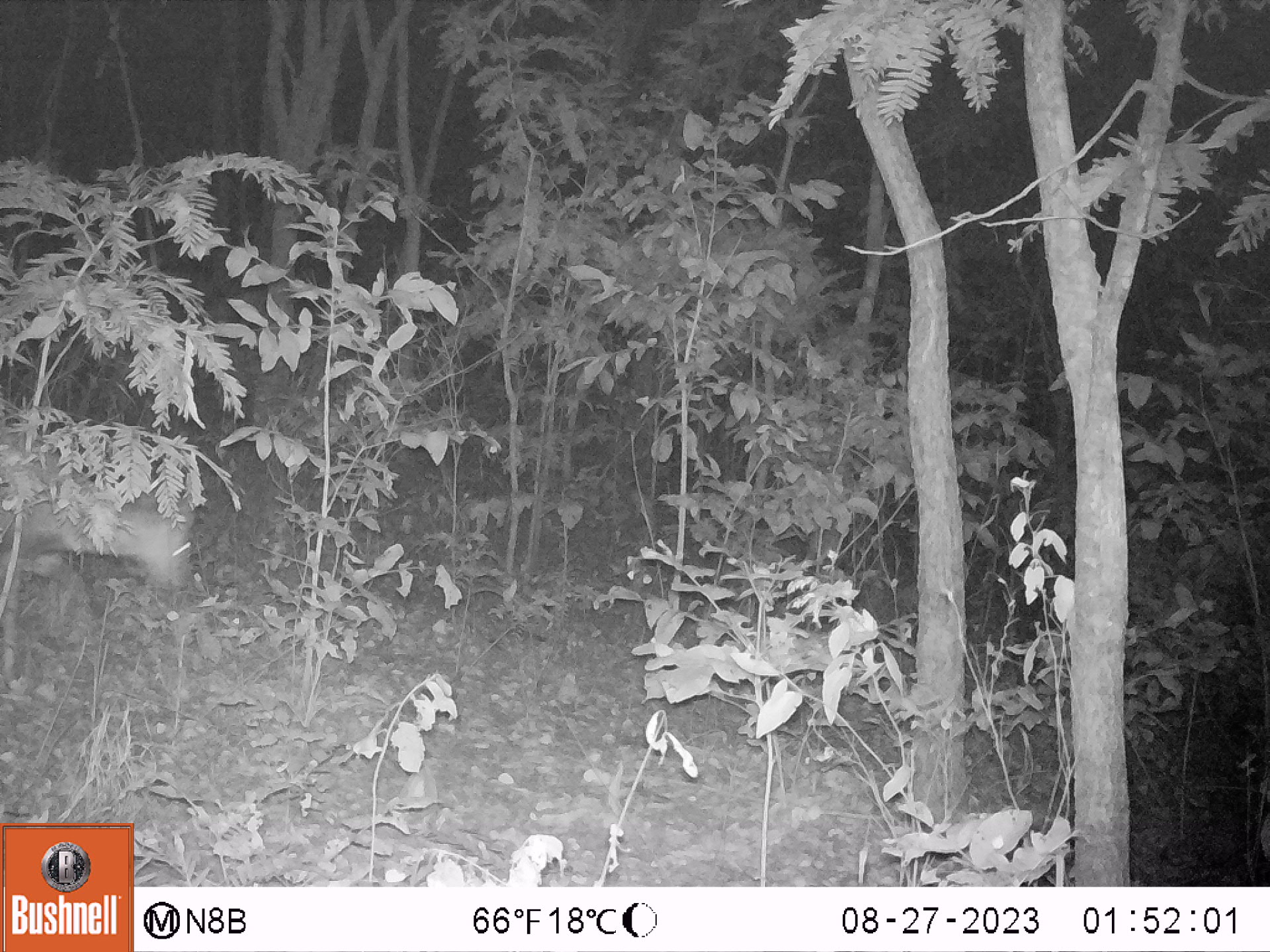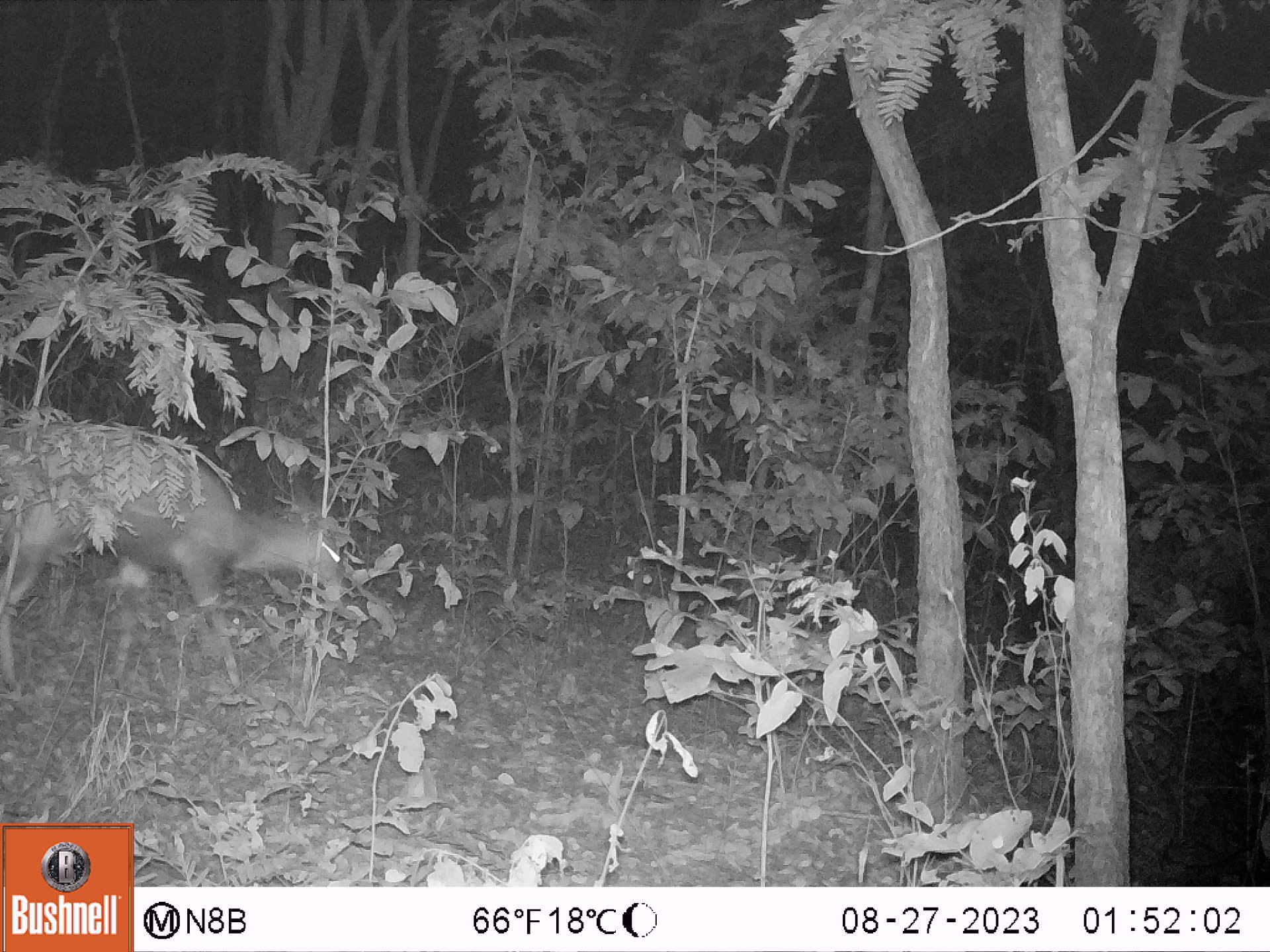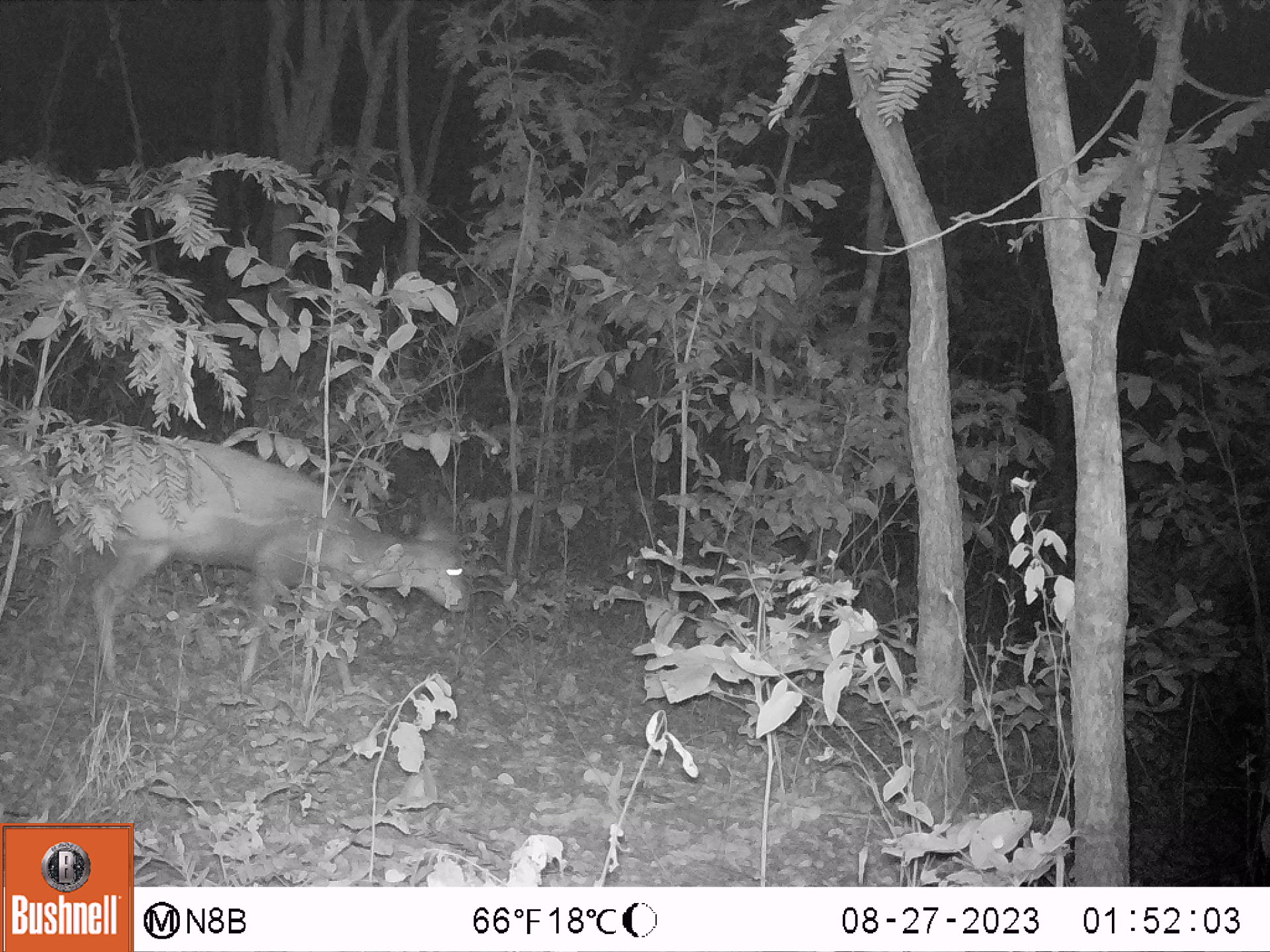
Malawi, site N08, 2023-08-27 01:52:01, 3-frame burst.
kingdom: Animalia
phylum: Chordata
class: Mammalia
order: Artiodactyla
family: Bovidae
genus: Tragelaphus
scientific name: Tragelaphus sylvaticus sylvaticus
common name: cape bushbuck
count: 1